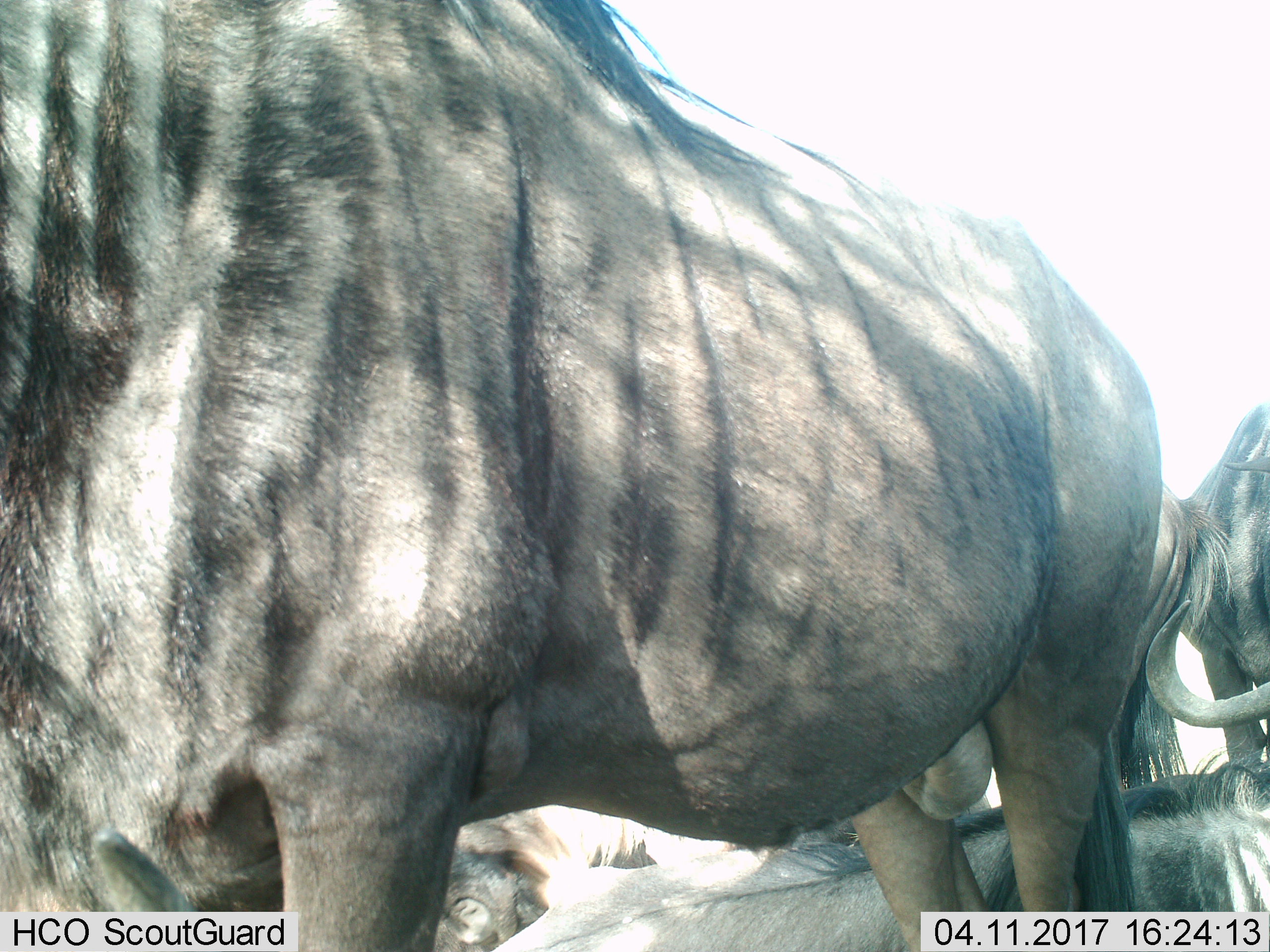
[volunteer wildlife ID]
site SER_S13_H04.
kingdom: Animalia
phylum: Chordata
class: Mammalia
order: Artiodactyla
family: Bovidae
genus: Connochaetes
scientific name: Connochaetes taurinus taurinus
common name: blue wildebeest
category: wildebeestblue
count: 5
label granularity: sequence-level